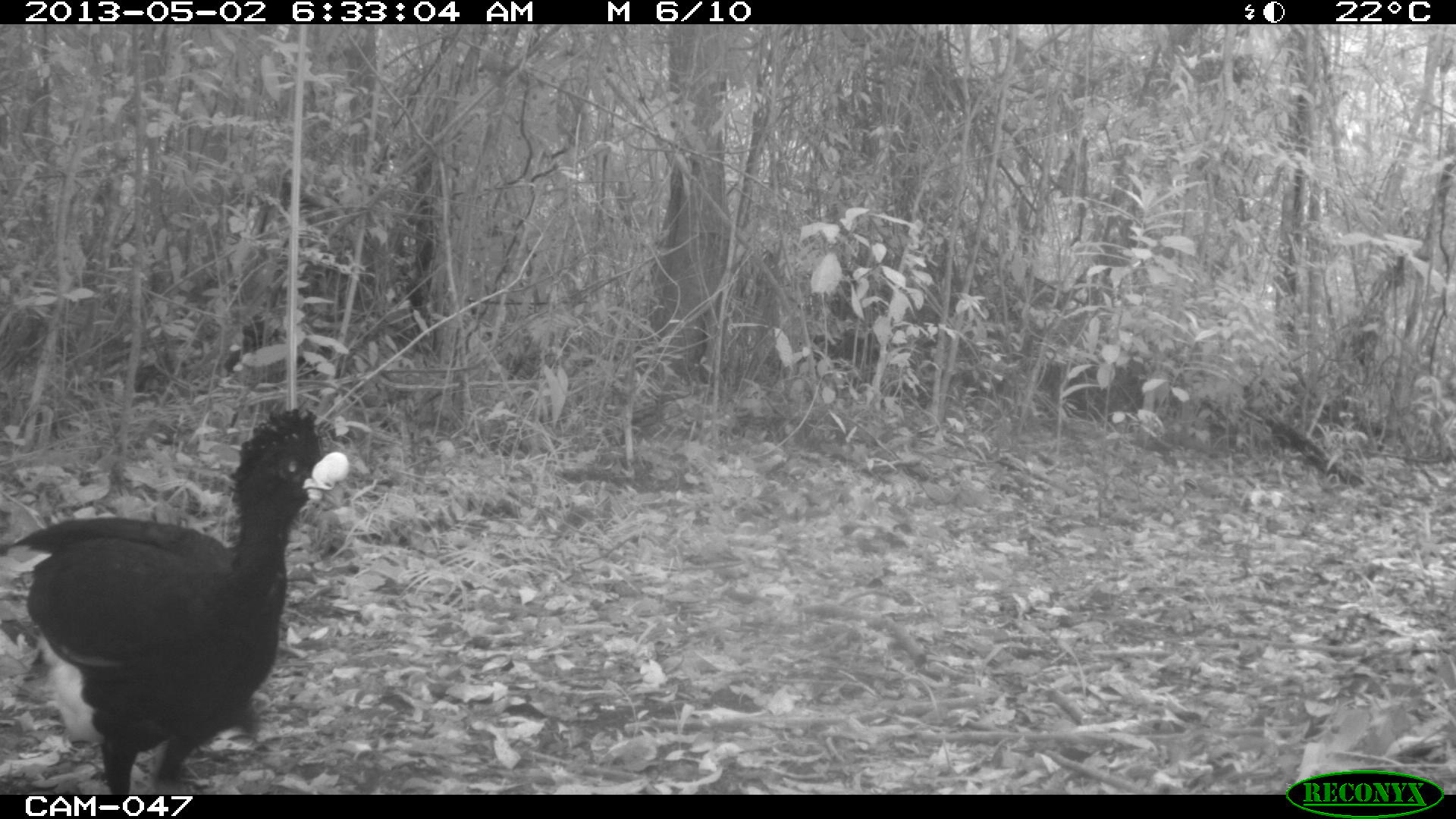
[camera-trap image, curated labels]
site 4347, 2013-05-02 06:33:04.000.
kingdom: Animalia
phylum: Chordata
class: Aves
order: Galliformes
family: Cracidae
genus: Crax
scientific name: Crax rubra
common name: great curassow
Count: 1.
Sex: male.